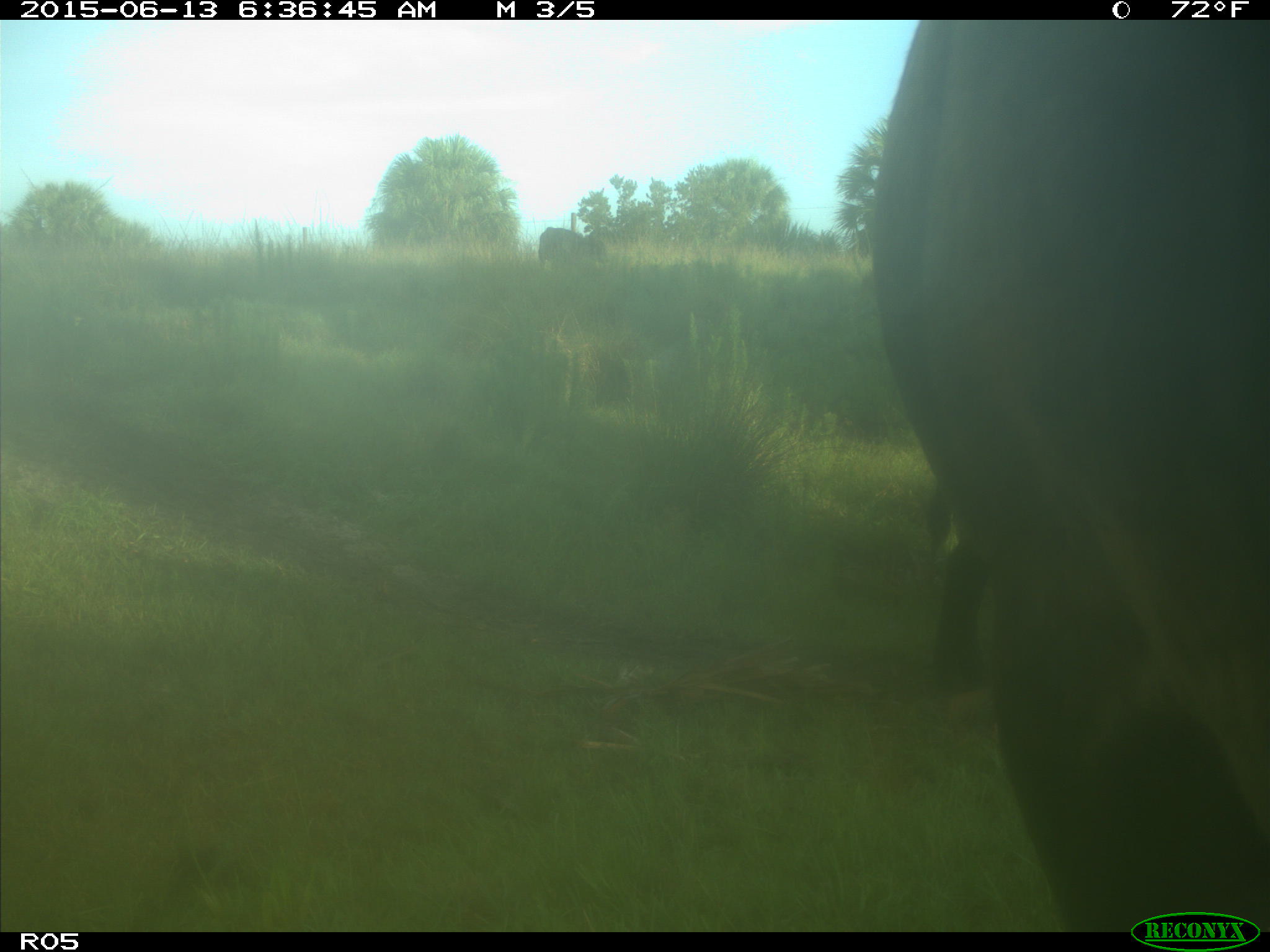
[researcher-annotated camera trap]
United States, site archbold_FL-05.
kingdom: Animalia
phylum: Chordata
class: Mammalia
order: Artiodactyla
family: Bovidae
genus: Bos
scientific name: Bos taurus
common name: domestic cow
Bos taurus (domestic cow).